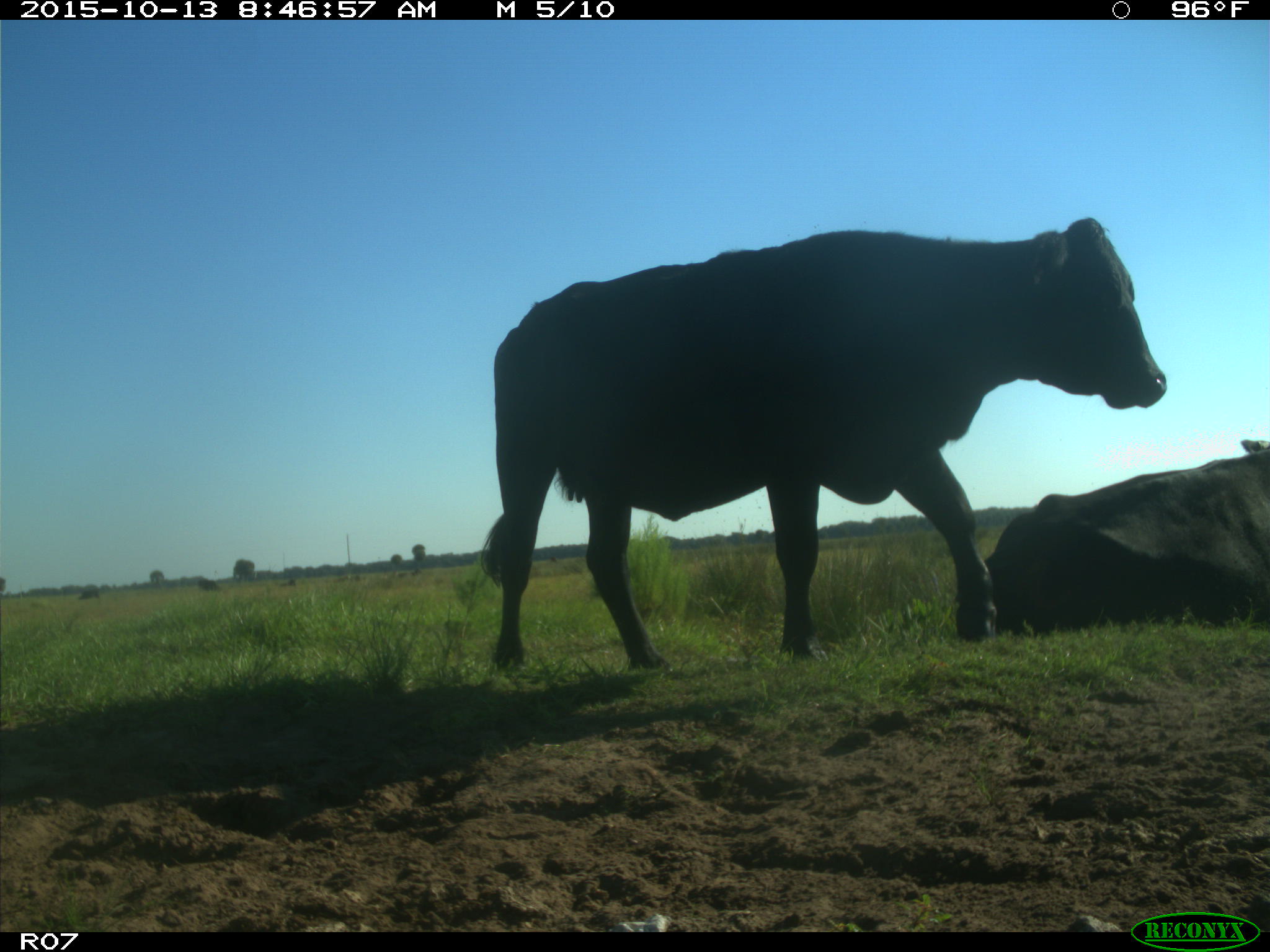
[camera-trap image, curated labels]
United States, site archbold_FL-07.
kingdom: Animalia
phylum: Chordata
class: Mammalia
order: Artiodactyla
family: Bovidae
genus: Bos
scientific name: Bos taurus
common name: domestic cow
Bos taurus (domestic cow).